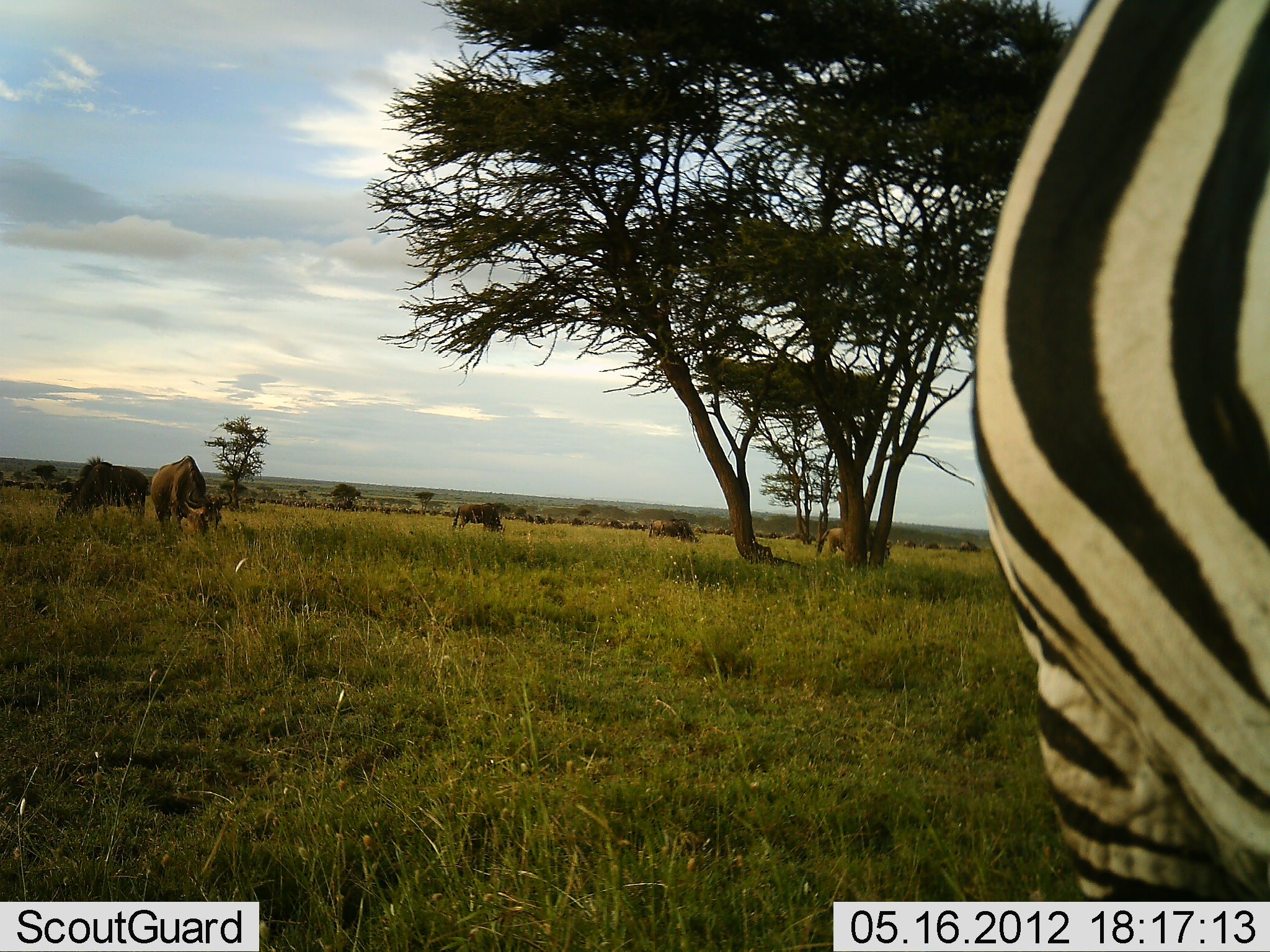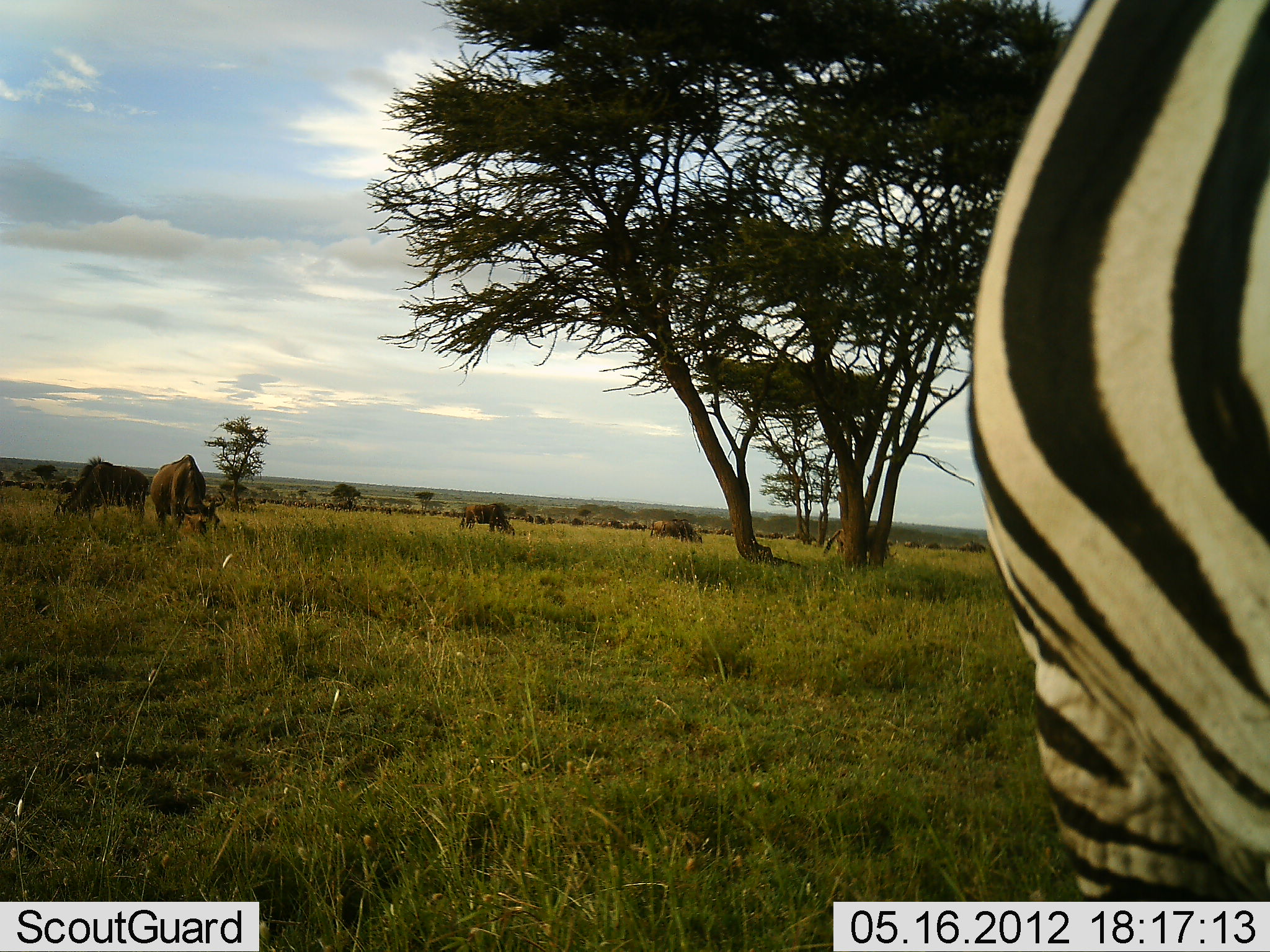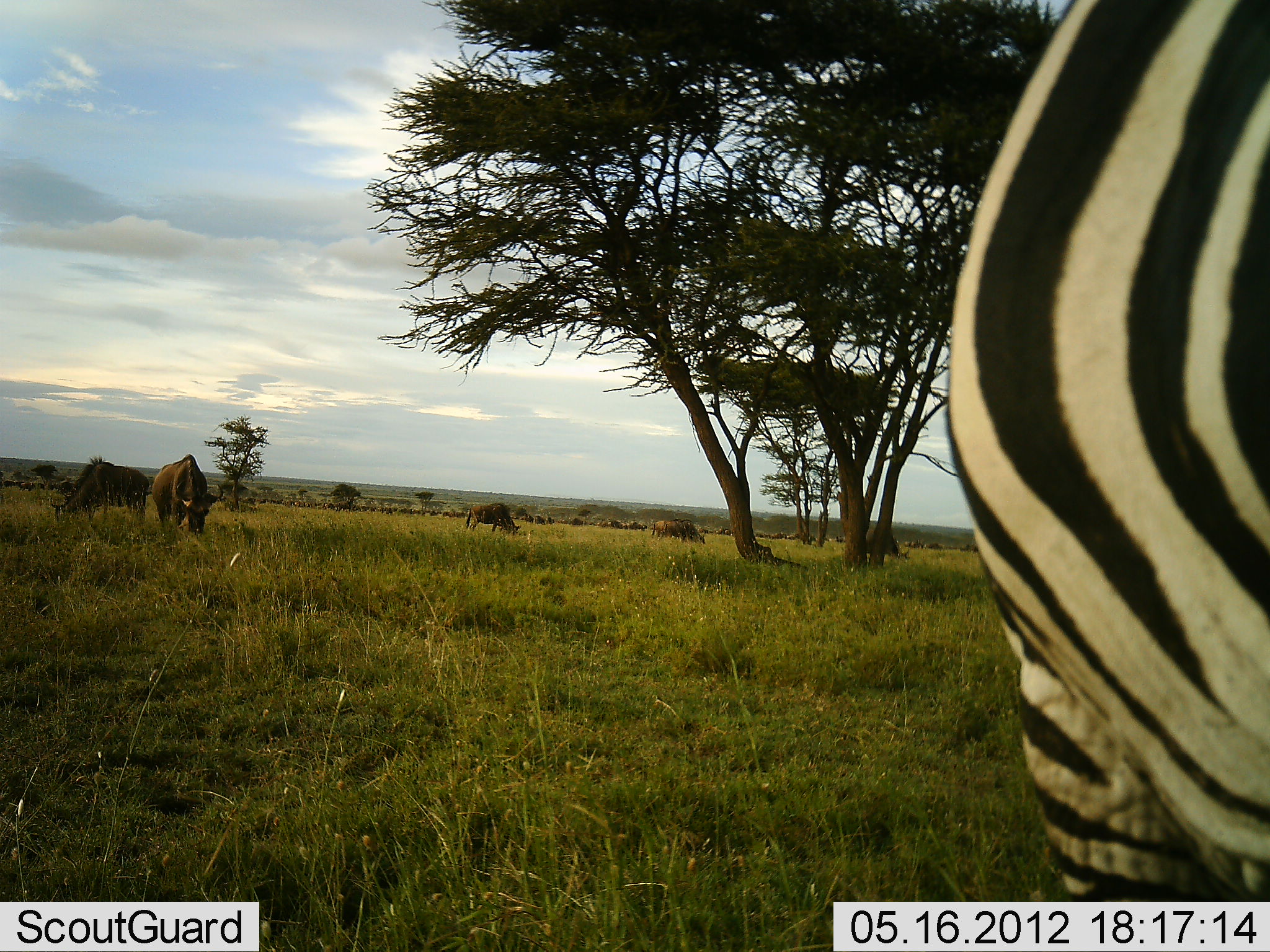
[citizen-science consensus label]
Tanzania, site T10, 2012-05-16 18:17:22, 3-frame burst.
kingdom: Animalia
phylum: Chordata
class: Mammalia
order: Artiodactyla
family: Bovidae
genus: Connochaetes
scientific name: Connochaetes taurinus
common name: blue wildebeest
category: wildebeest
Wildebeest (blue wildebeest) (Connochaetes taurinus), count 5. Behavior (volunteer vote fractions): standing 50%, resting 0%, moving 10%, interacting 0%. Young present (vote fraction): 0%. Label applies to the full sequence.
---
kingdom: Animalia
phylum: Chordata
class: Mammalia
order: Perissodactyla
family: Equidae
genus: Equus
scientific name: Equus quagga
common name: plains zebra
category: zebra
Zebra (plains zebra) (Equus quagga), count 1. Behavior (volunteer vote fractions): standing 100%, resting 0%, moving 0%, interacting 0%. Young present (vote fraction): 0%. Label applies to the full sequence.